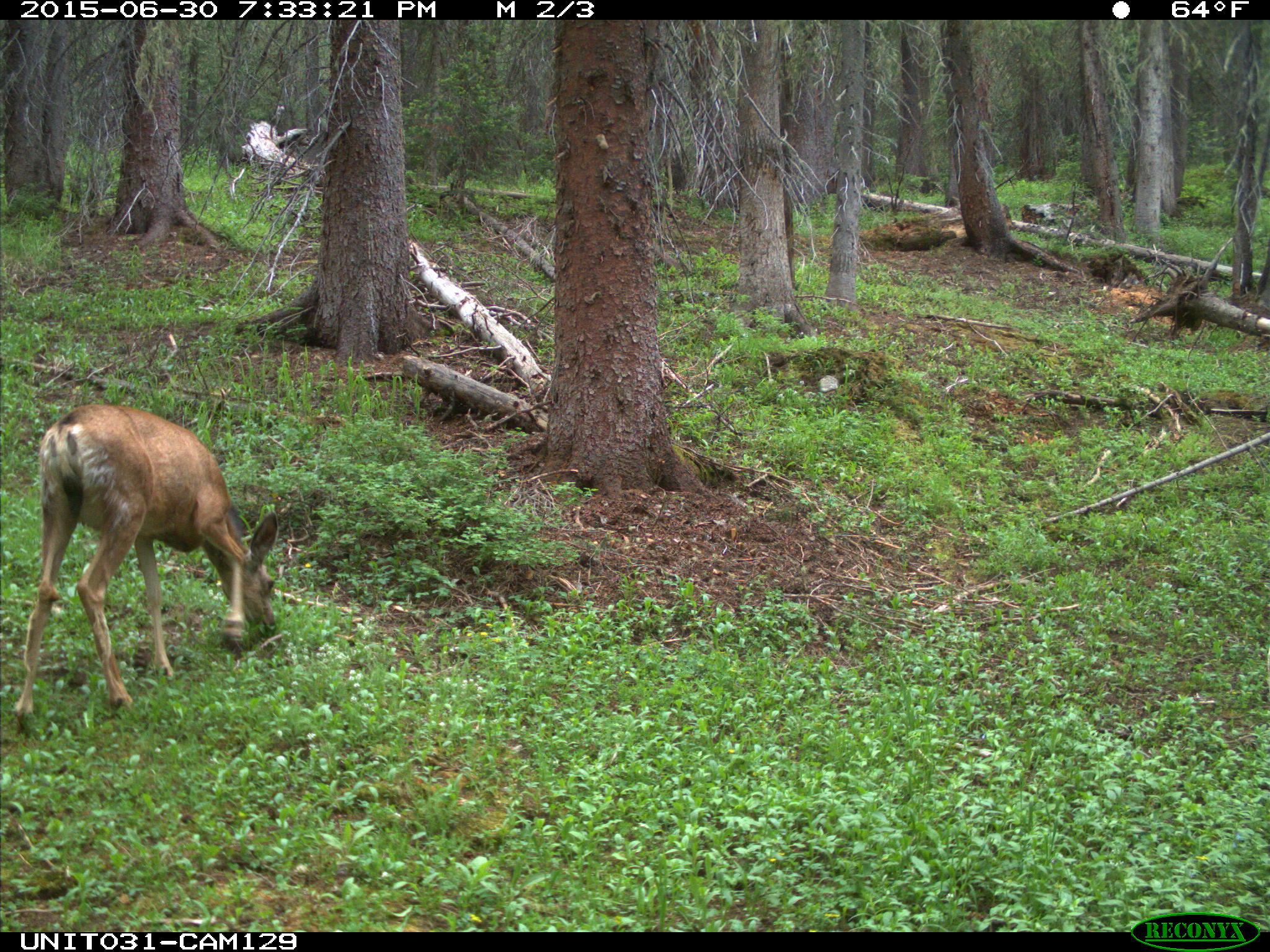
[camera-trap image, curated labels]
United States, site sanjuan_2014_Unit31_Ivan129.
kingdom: Animalia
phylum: Chordata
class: Mammalia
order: Artiodactyla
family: Cervidae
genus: Odocoileus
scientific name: Odocoileus hemionus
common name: mule deer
Odocoileus hemionus (mule deer).